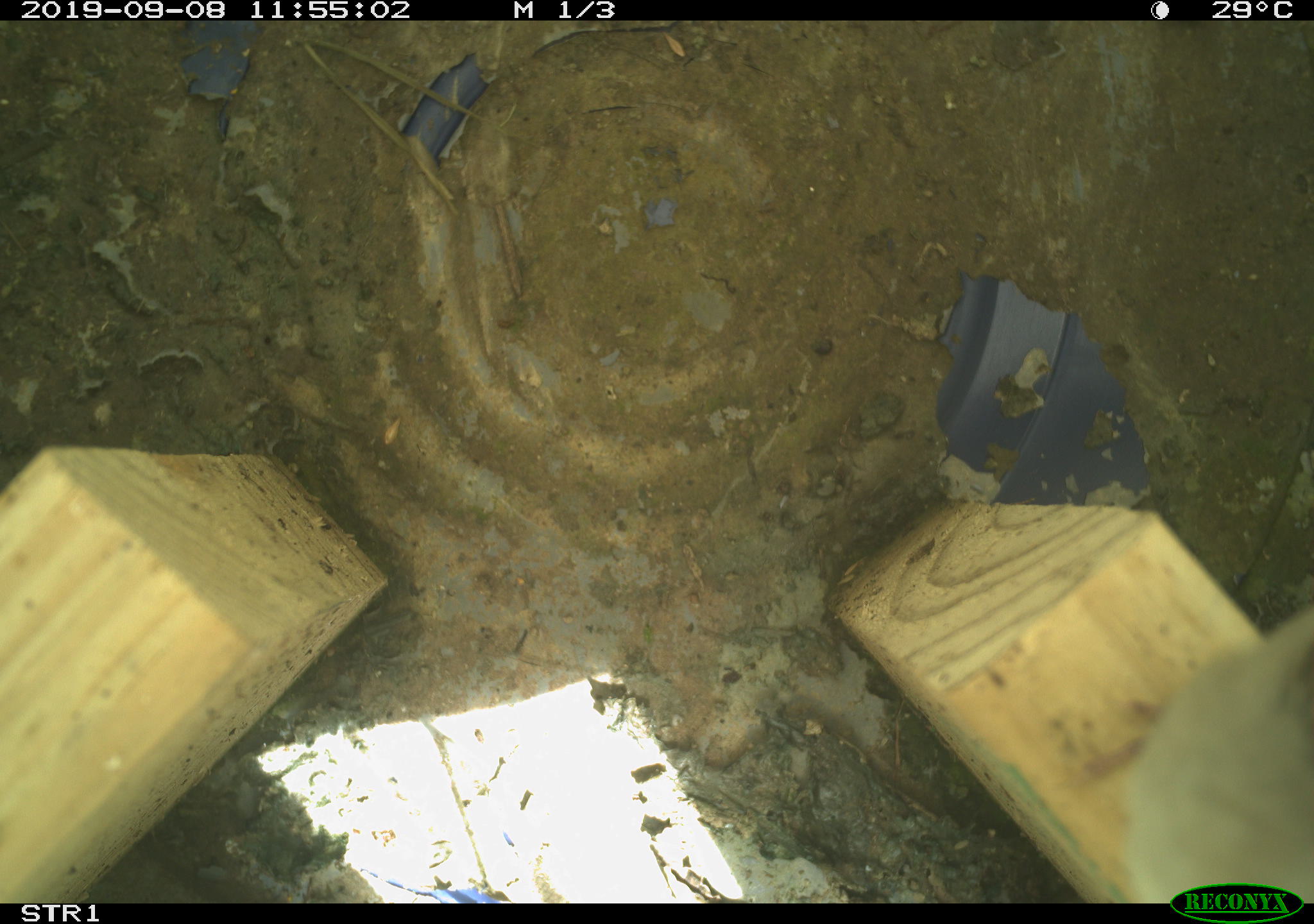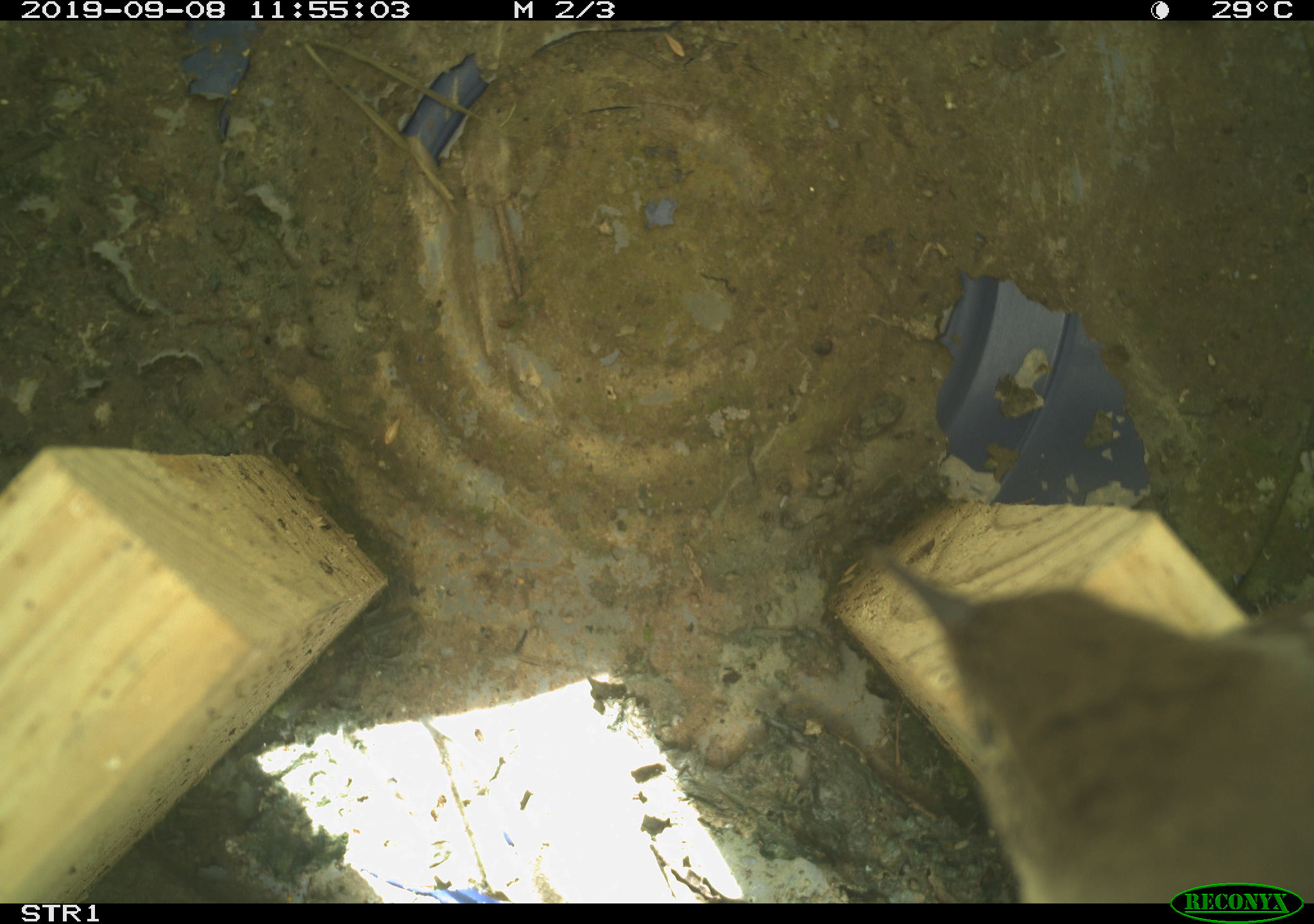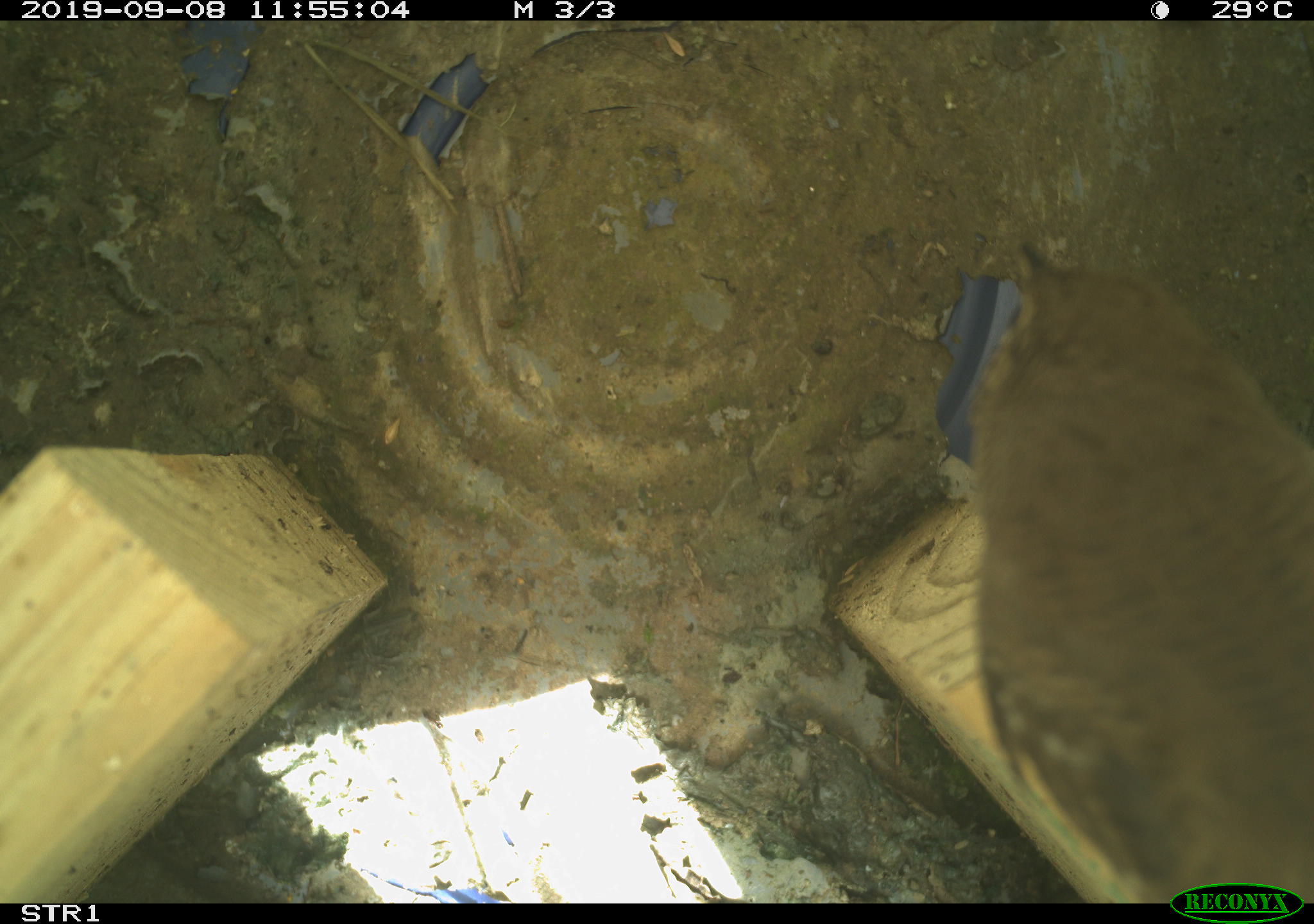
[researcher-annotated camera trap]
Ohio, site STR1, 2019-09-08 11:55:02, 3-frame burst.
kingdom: Animalia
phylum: Chordata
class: Aves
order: Passeriformes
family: Troglodytidae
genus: Troglodytes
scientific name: Troglodytes aedon aedon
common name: northern house wren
Northern house wren (Troglodytes aedon aedon).